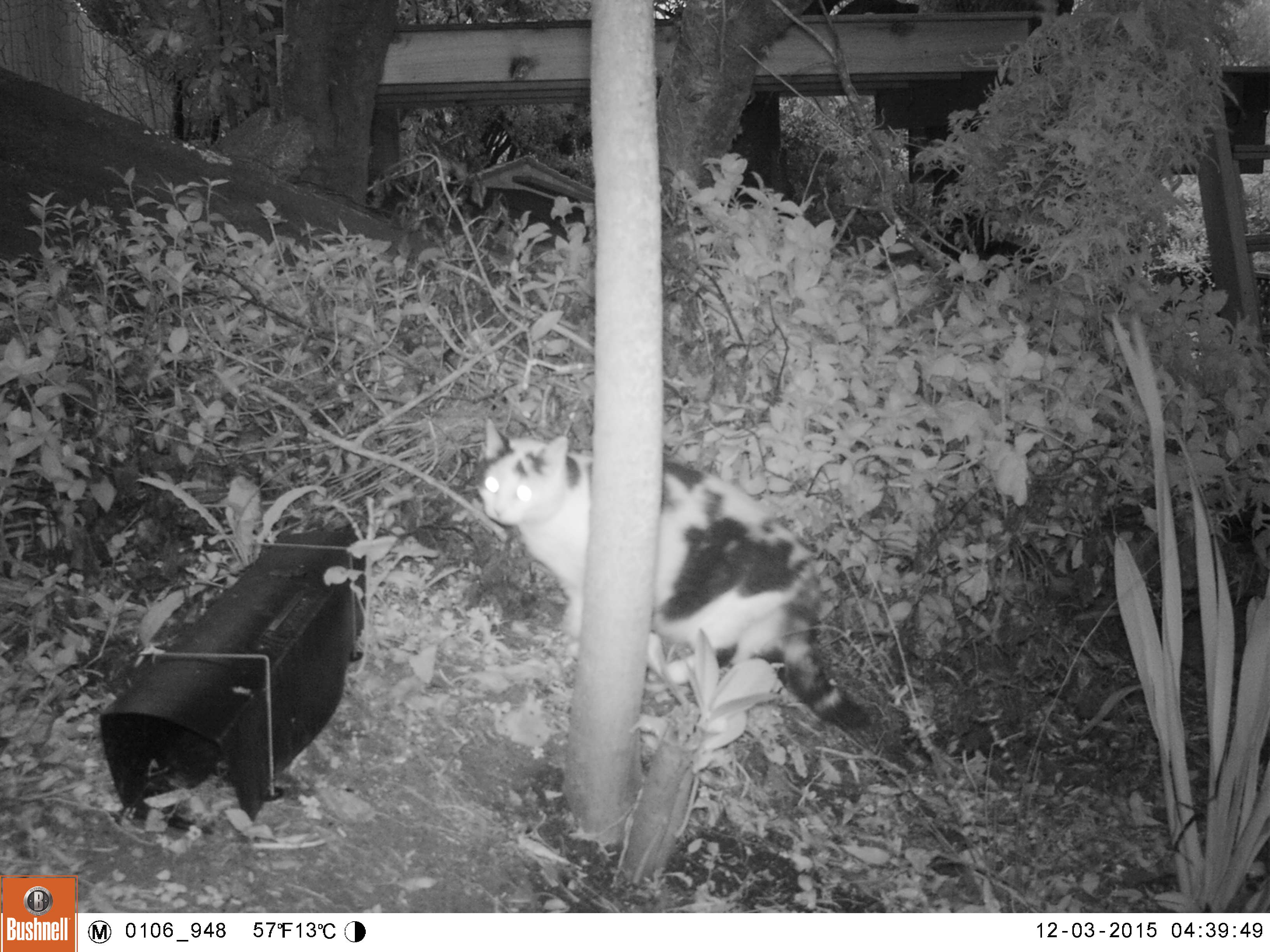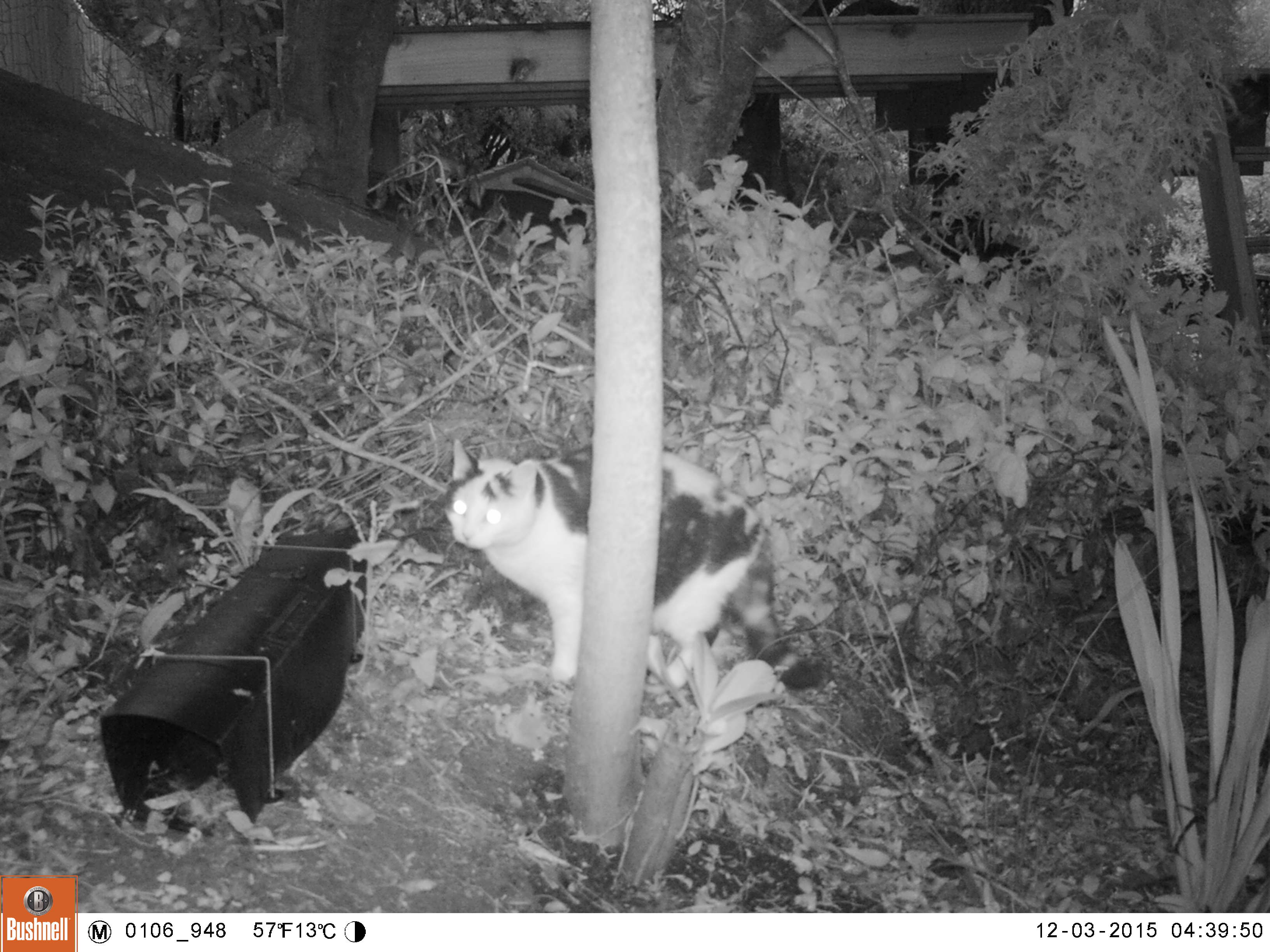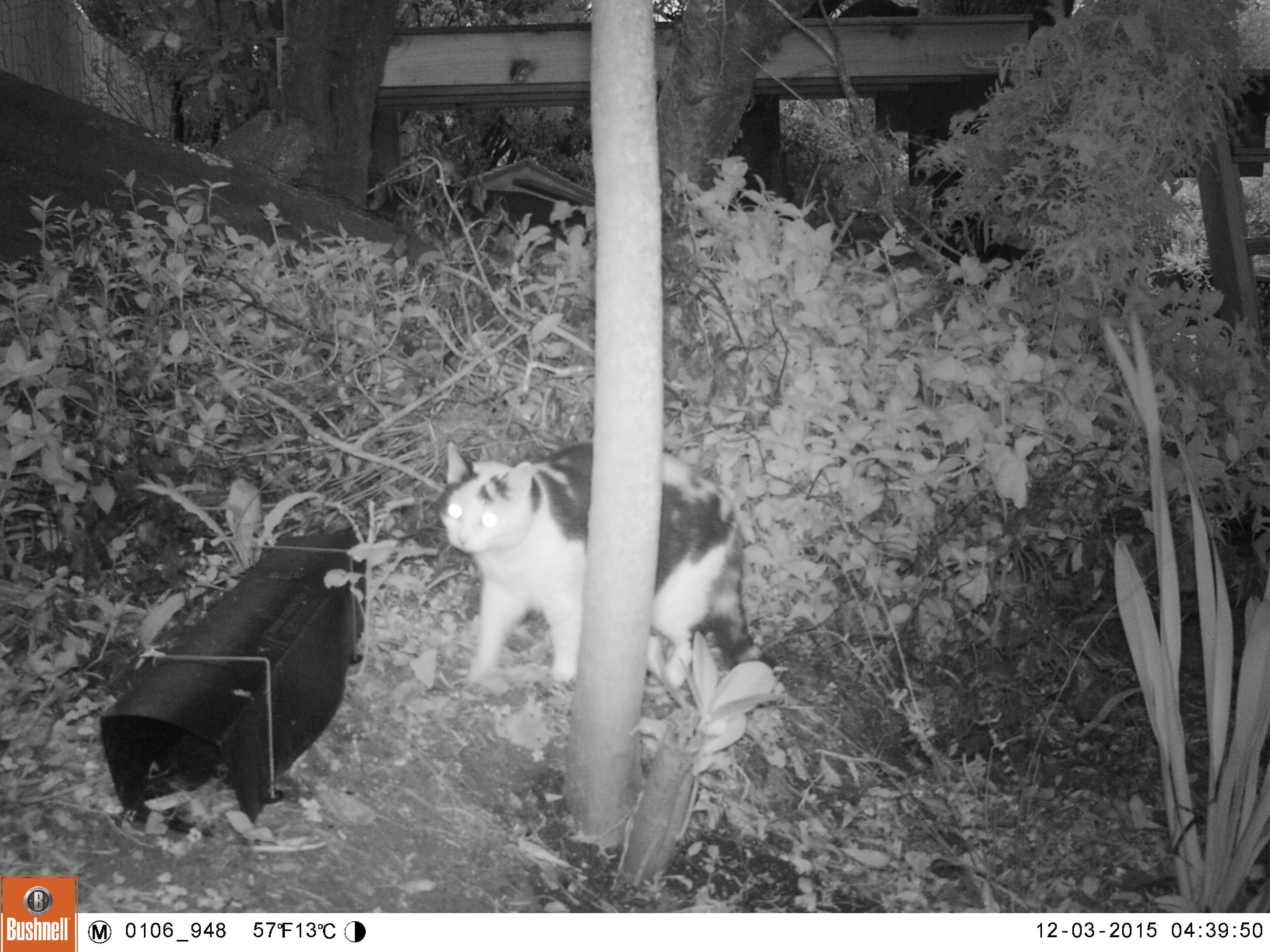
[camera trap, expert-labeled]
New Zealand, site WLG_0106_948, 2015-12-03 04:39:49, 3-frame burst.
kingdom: Animalia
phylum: Chordata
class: Mammalia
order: Carnivora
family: Felidae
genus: Felis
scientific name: Felis catus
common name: domestic cat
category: cat